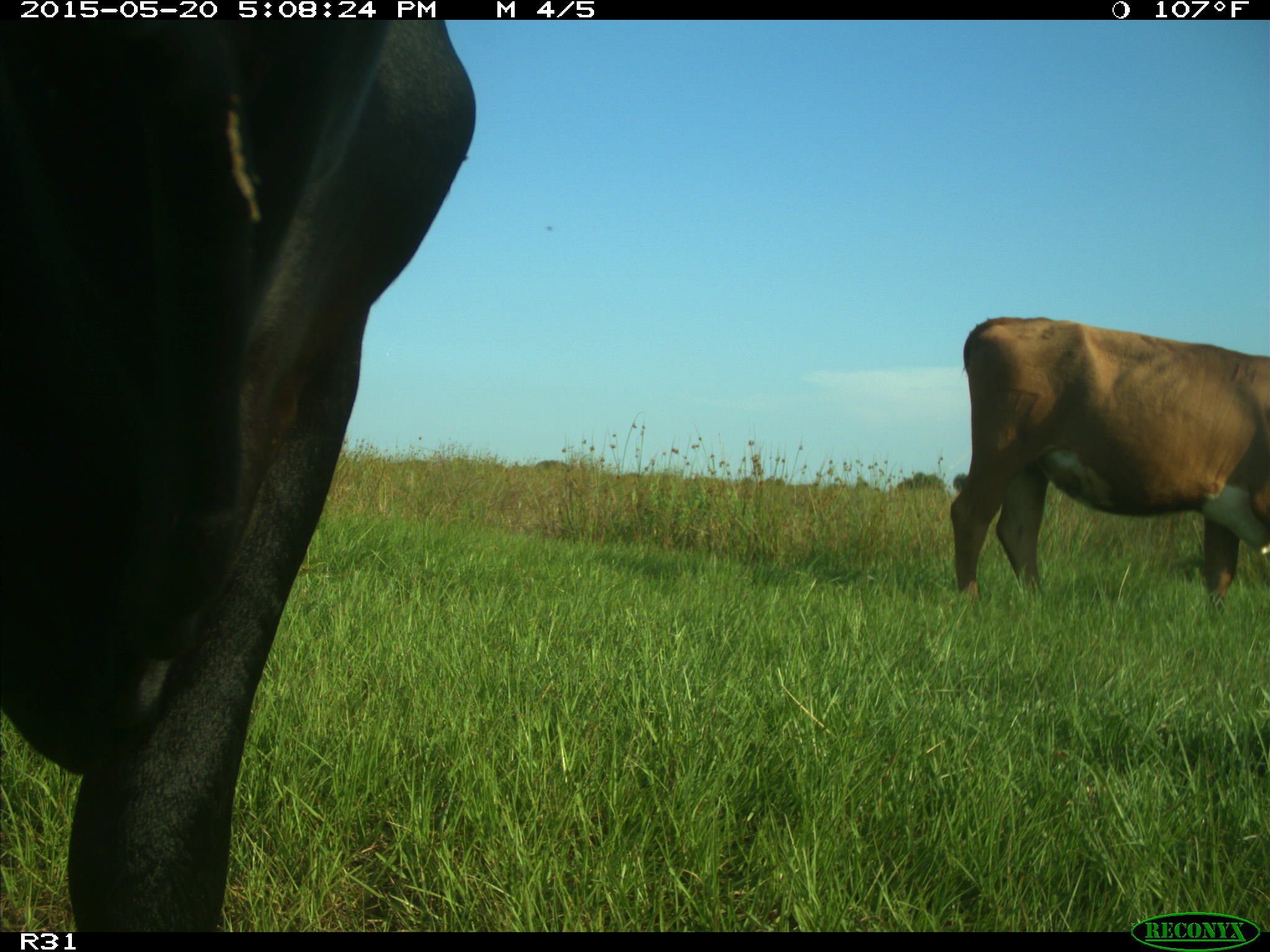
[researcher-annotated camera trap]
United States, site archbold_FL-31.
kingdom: Animalia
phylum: Chordata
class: Mammalia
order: Artiodactyla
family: Bovidae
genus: Bos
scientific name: Bos taurus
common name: domestic cow